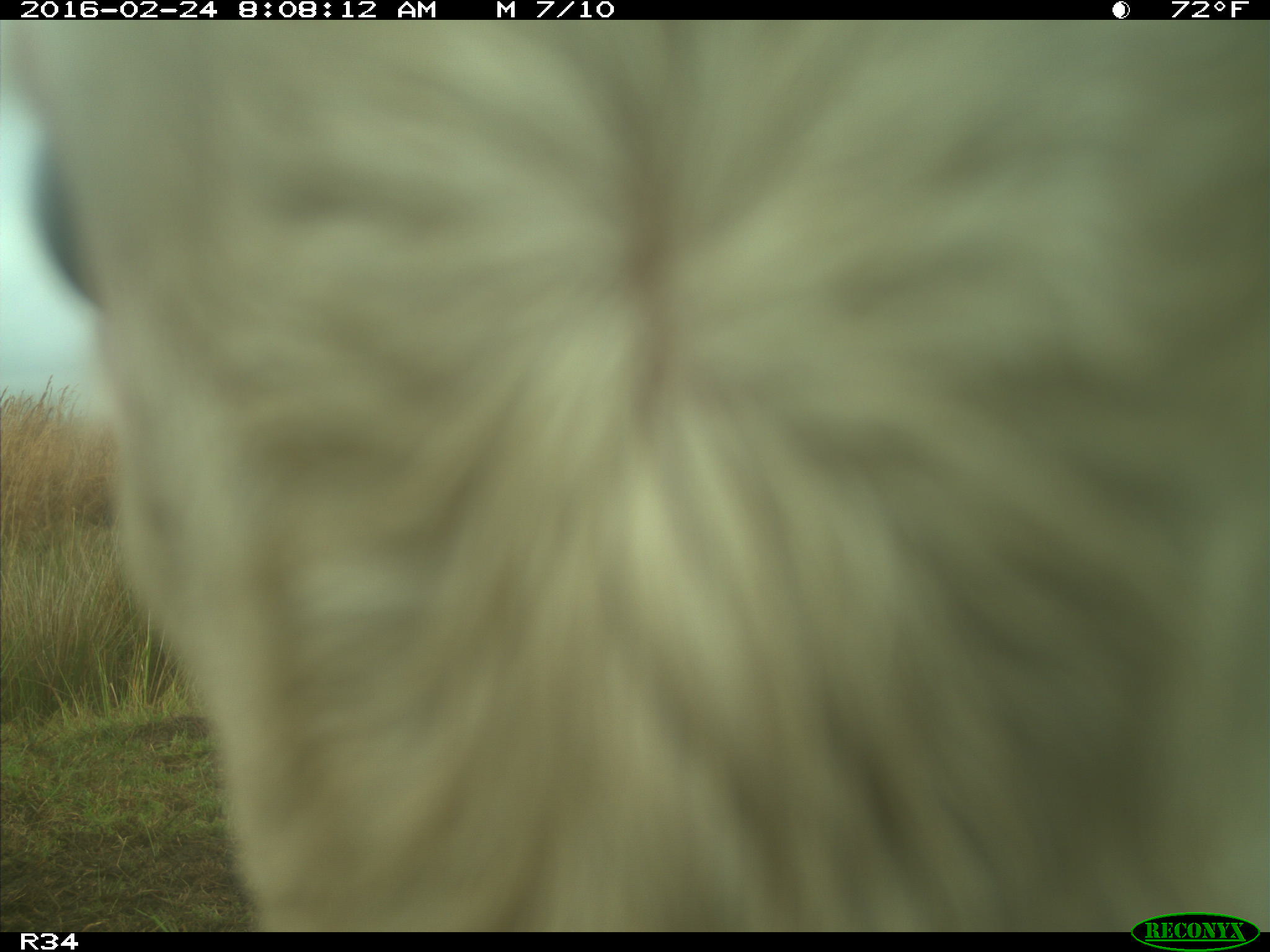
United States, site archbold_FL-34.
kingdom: Animalia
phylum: Chordata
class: Mammalia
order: Artiodactyla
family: Bovidae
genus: Bos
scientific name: Bos taurus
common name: domestic cow